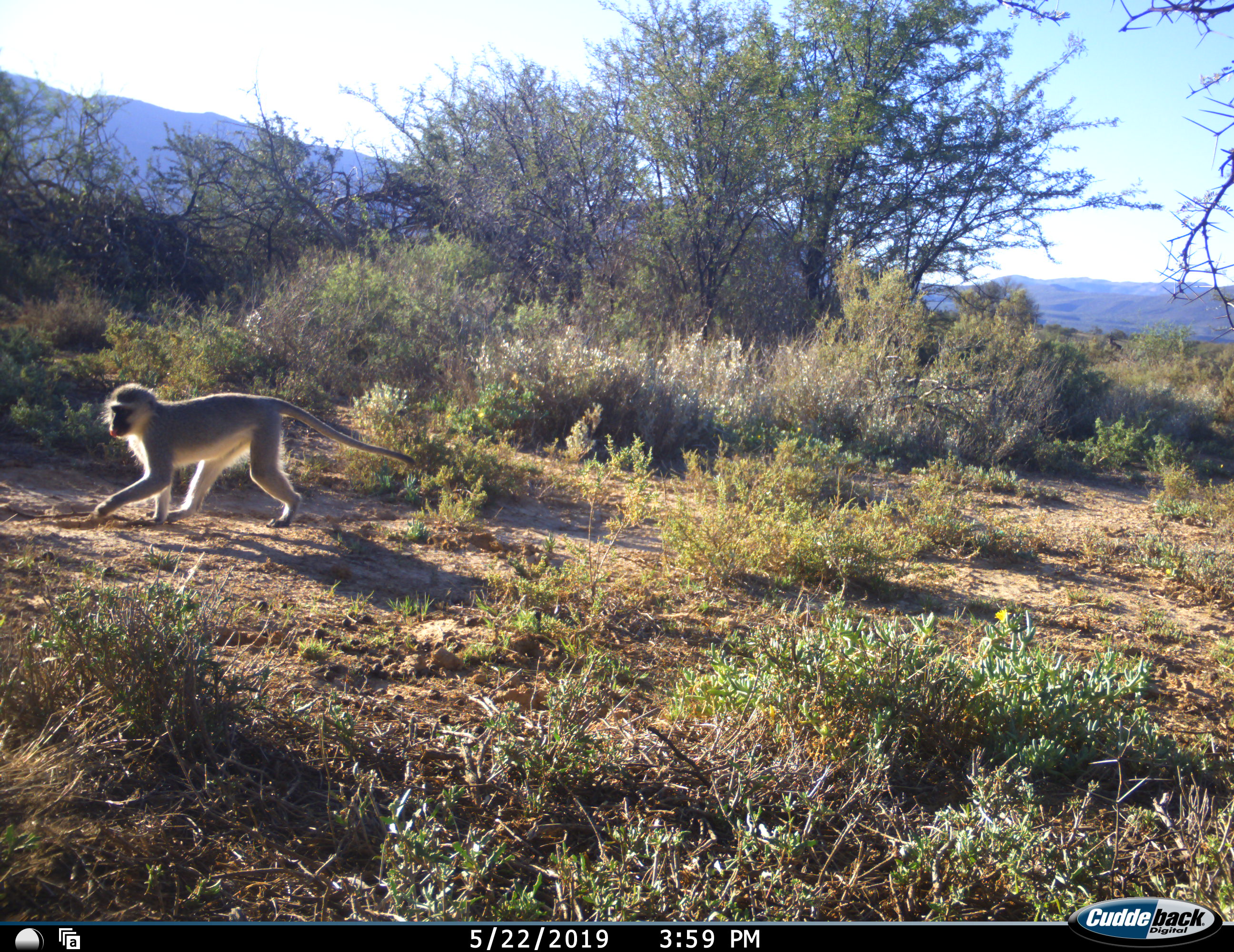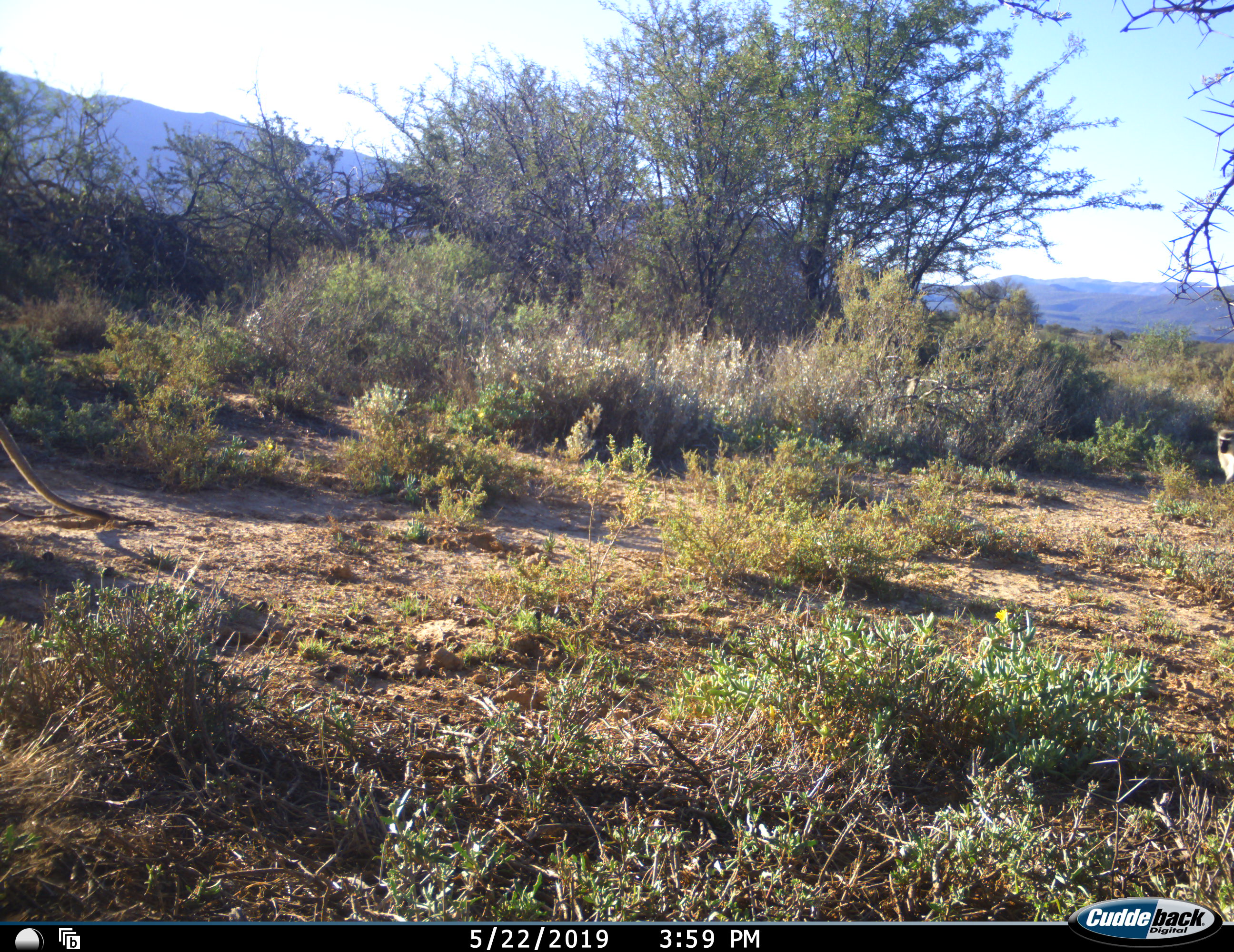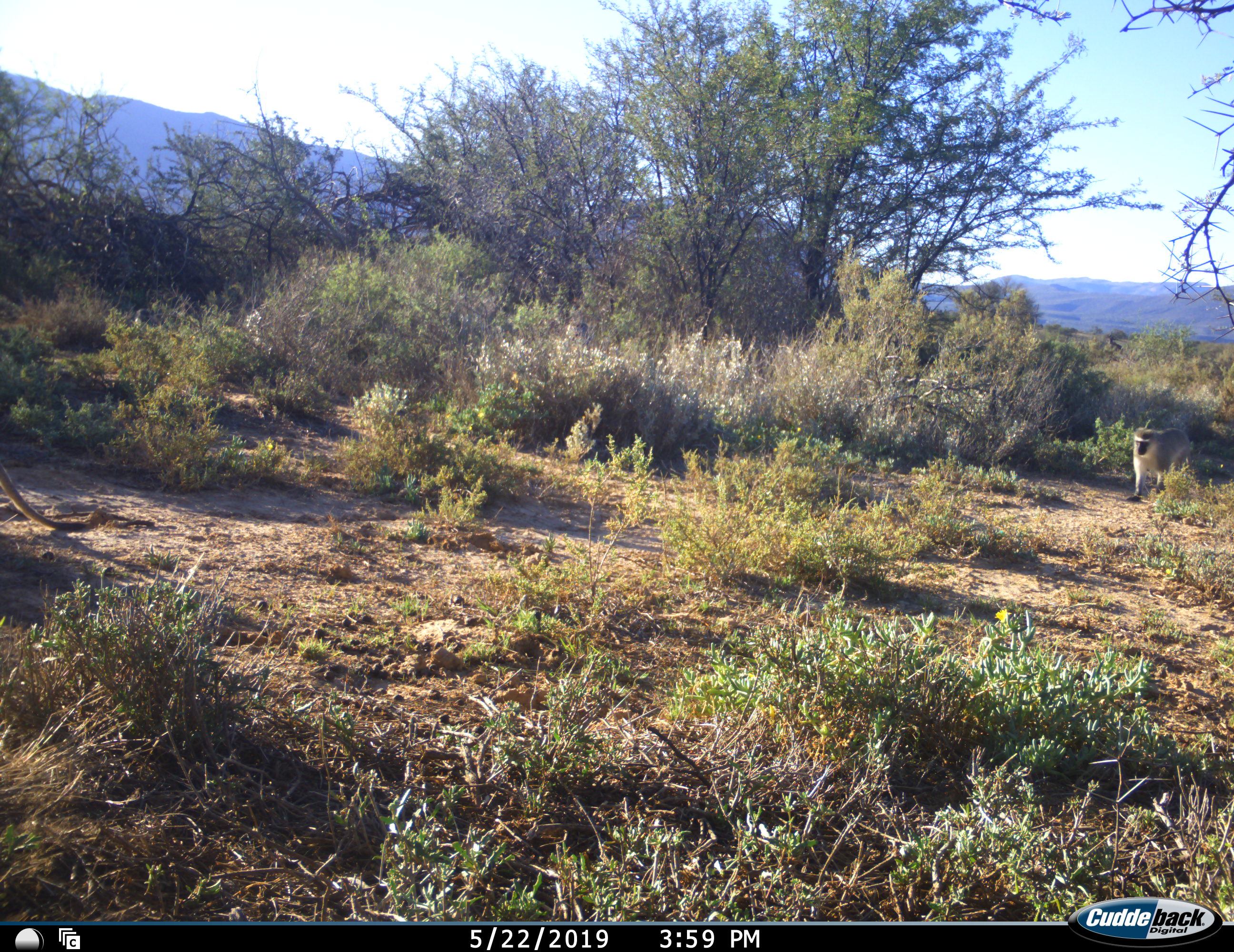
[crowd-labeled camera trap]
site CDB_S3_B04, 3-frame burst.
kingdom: Animalia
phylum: Chordata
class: Mammalia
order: Primates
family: Cercopithecidae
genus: Chlorocebus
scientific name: Chlorocebus pygerythrus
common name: vervet monkey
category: monkeyvervet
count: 3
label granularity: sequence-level